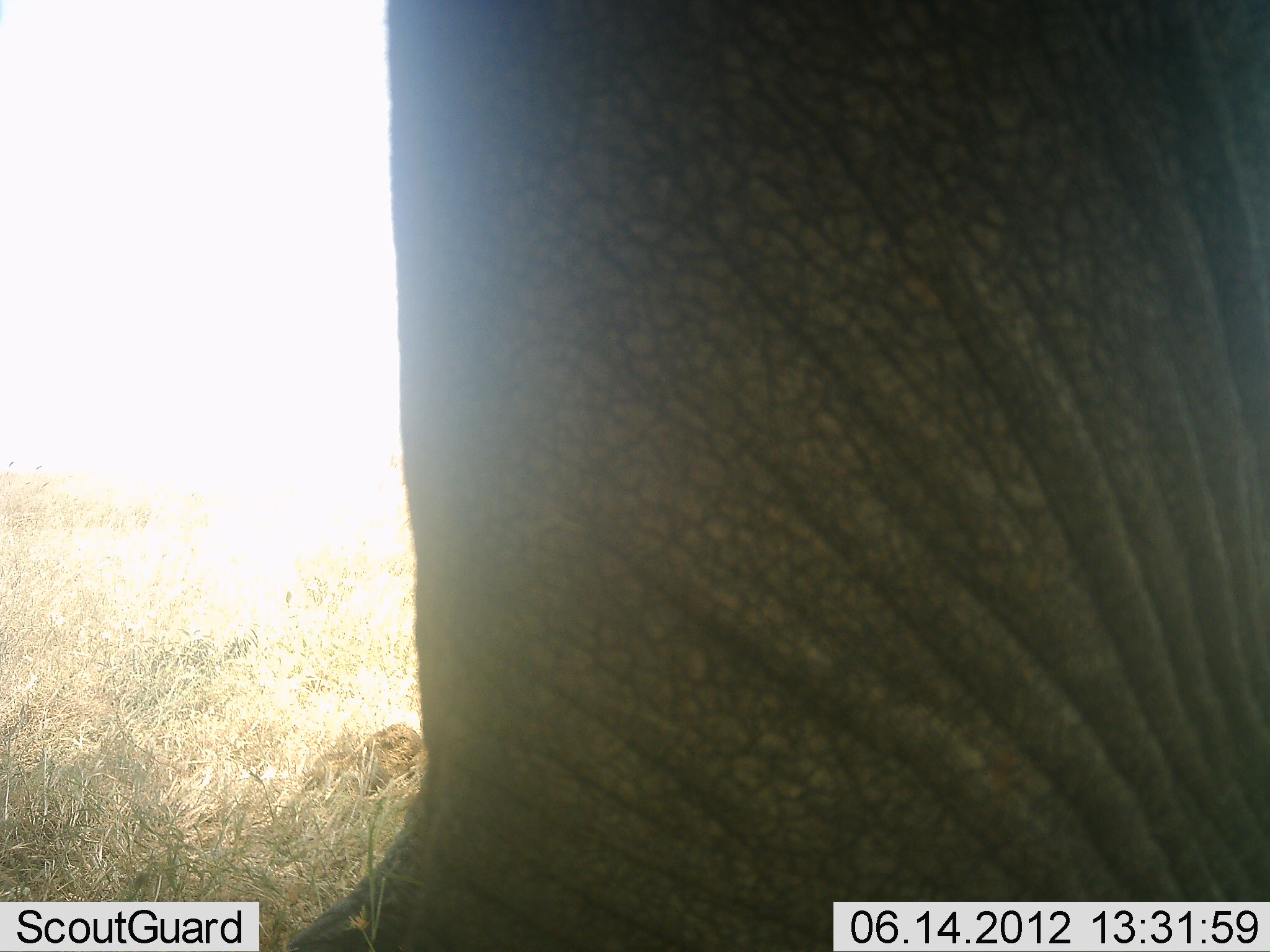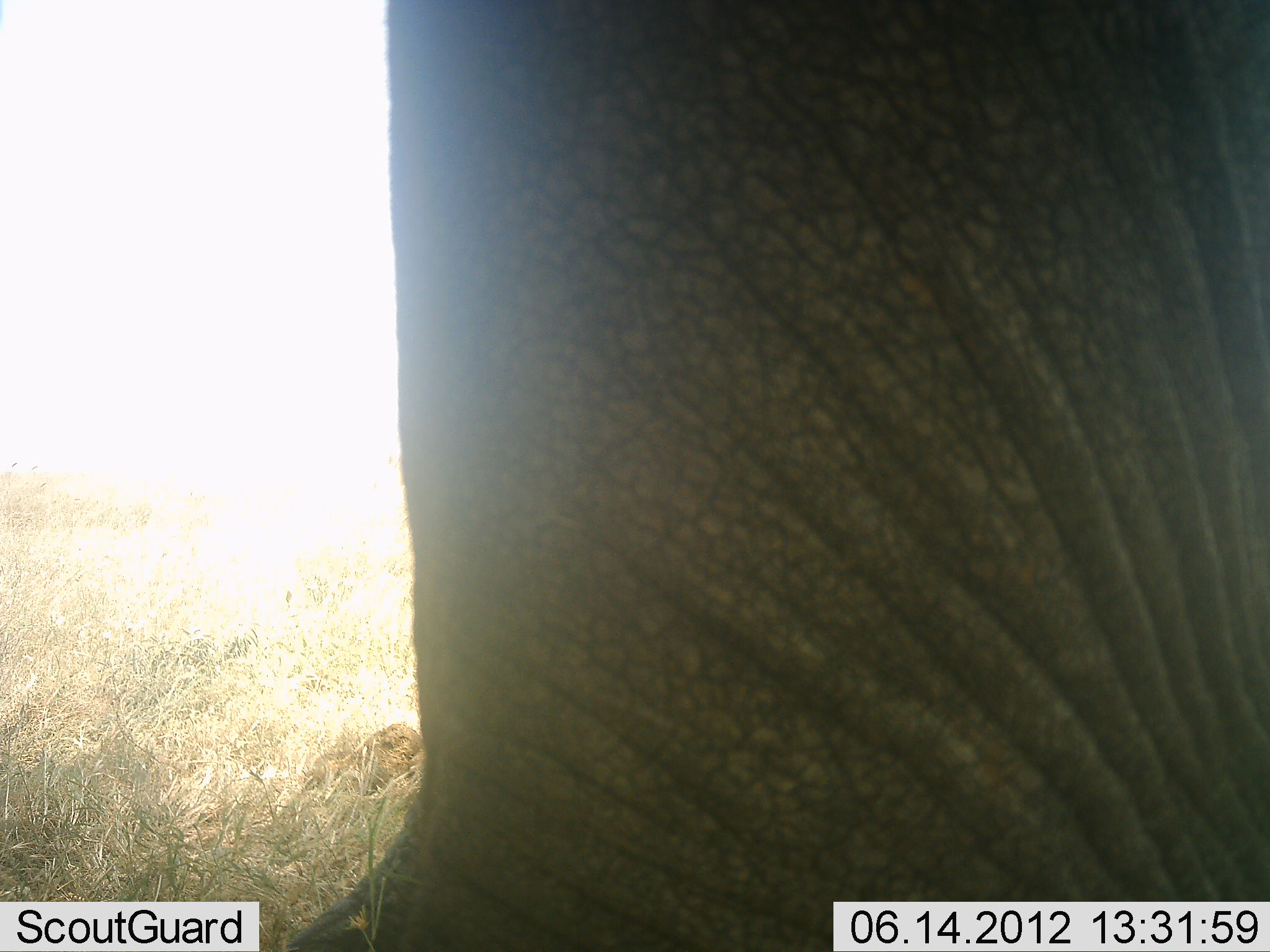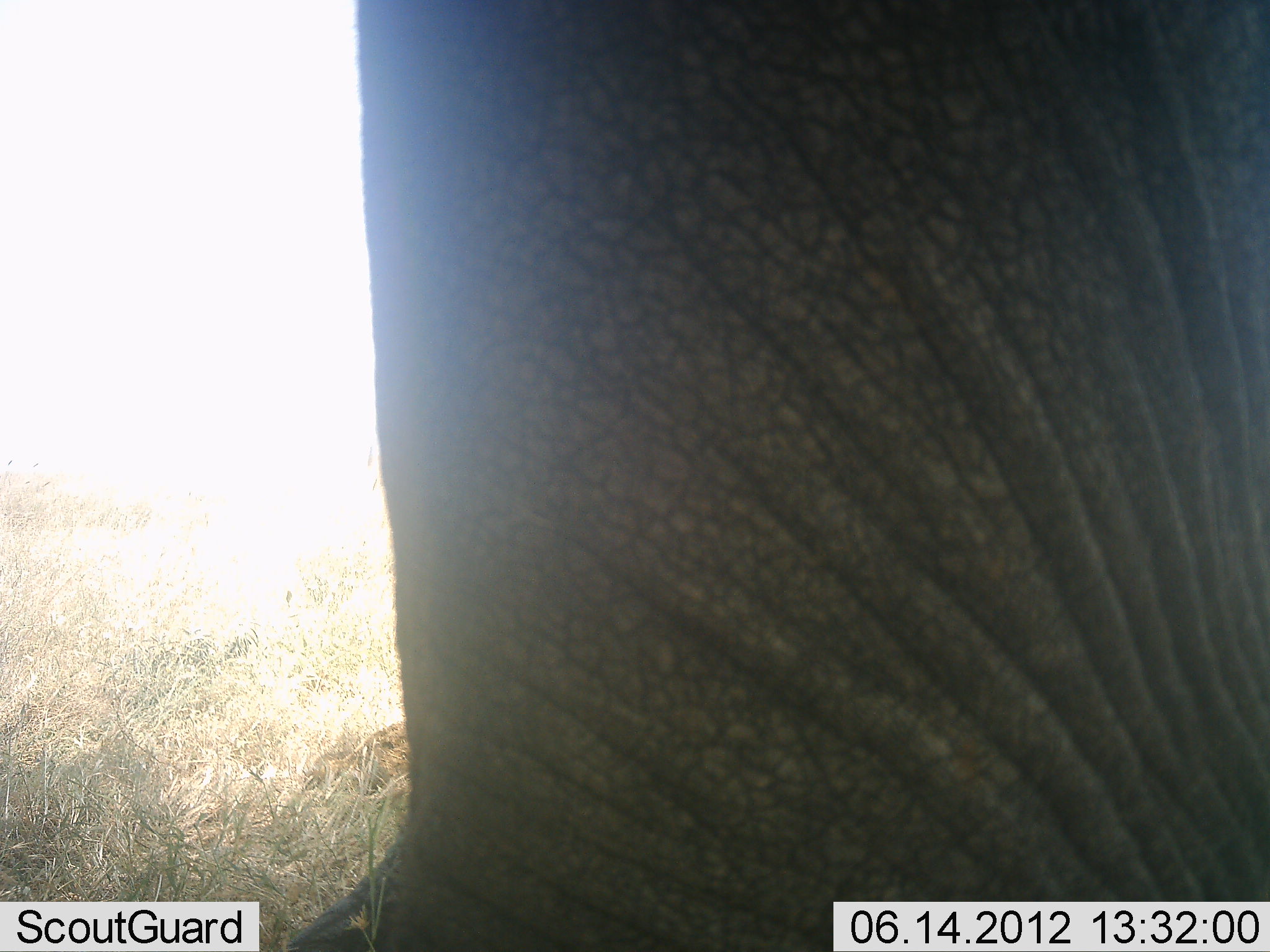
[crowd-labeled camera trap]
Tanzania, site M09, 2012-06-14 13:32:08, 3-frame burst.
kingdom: Animalia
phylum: Chordata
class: Mammalia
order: Proboscidea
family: Elephantidae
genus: Loxodonta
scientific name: Loxodonta africana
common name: african bush elephant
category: elephant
Elephant (african bush elephant) (Loxodonta africana), count 1. Behavior (volunteer vote fractions): standing 90%, resting 0%, moving 10%, interacting 0%. Young present (vote fraction): 0%. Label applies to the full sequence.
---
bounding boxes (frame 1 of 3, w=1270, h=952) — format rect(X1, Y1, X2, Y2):
animal: rect(272, 0, 1269, 951)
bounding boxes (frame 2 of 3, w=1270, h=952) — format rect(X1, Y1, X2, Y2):
animal: rect(282, 1, 1269, 952)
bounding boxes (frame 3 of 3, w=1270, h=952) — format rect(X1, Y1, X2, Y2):
animal: rect(279, 0, 1270, 952)